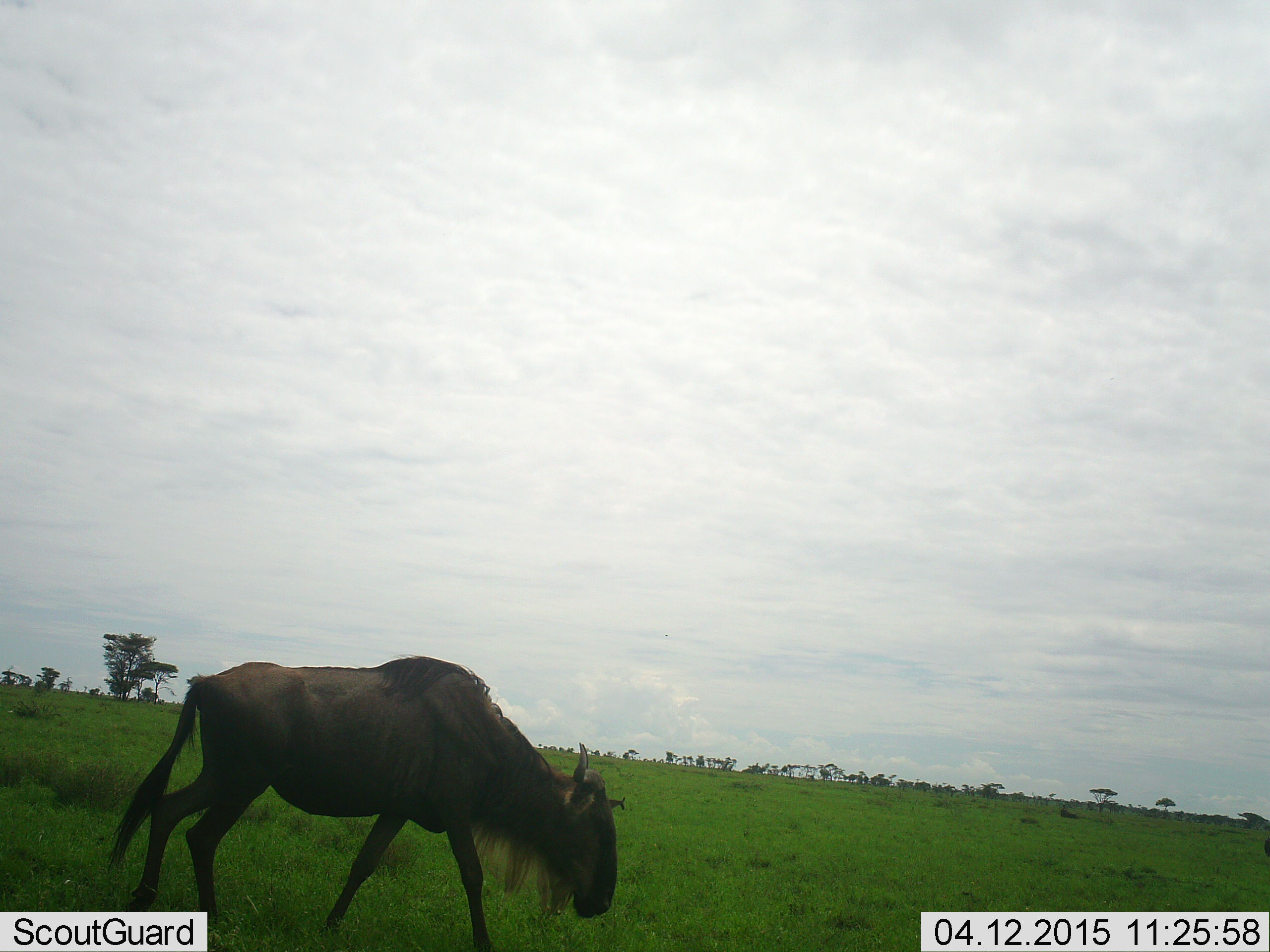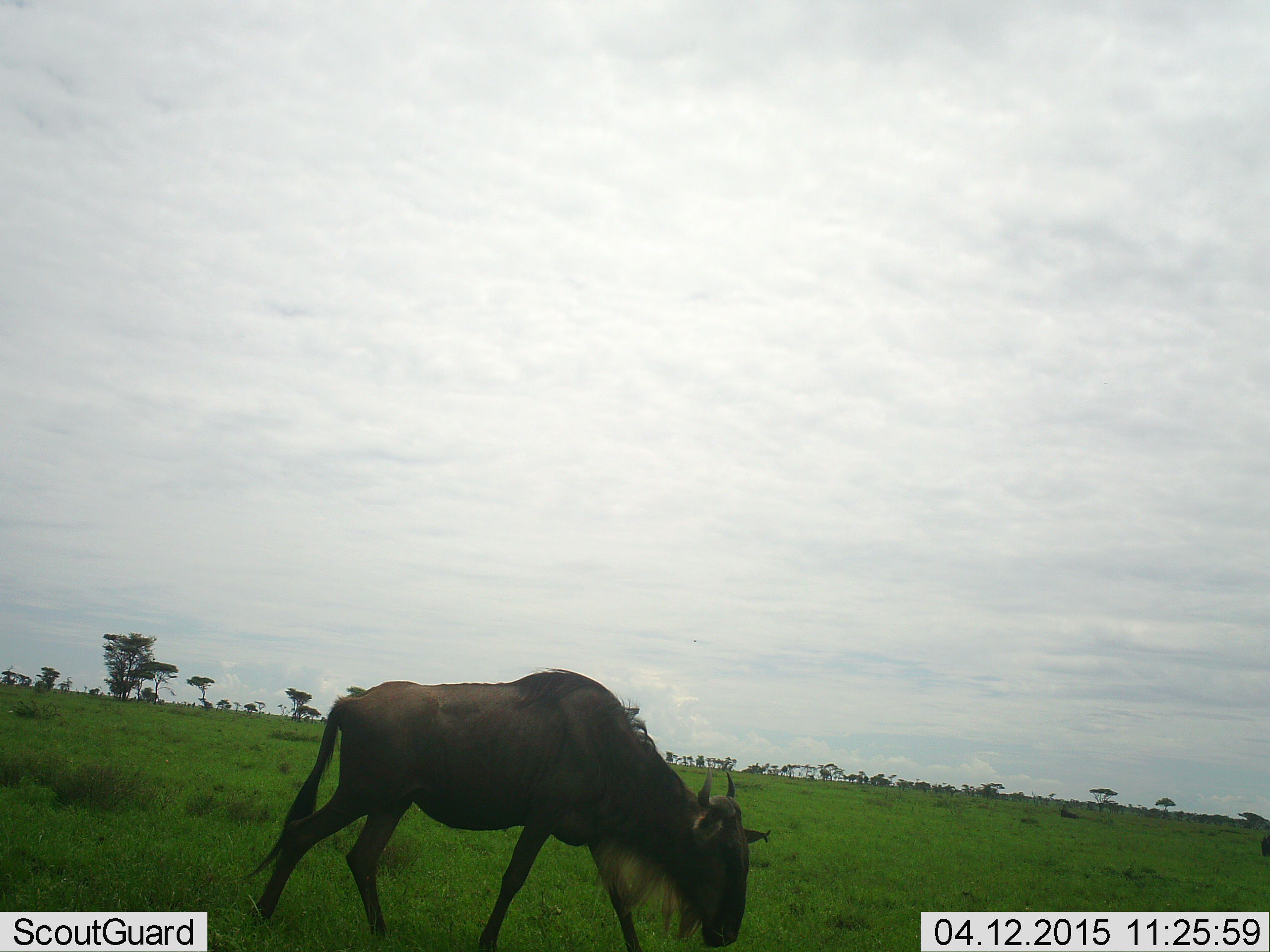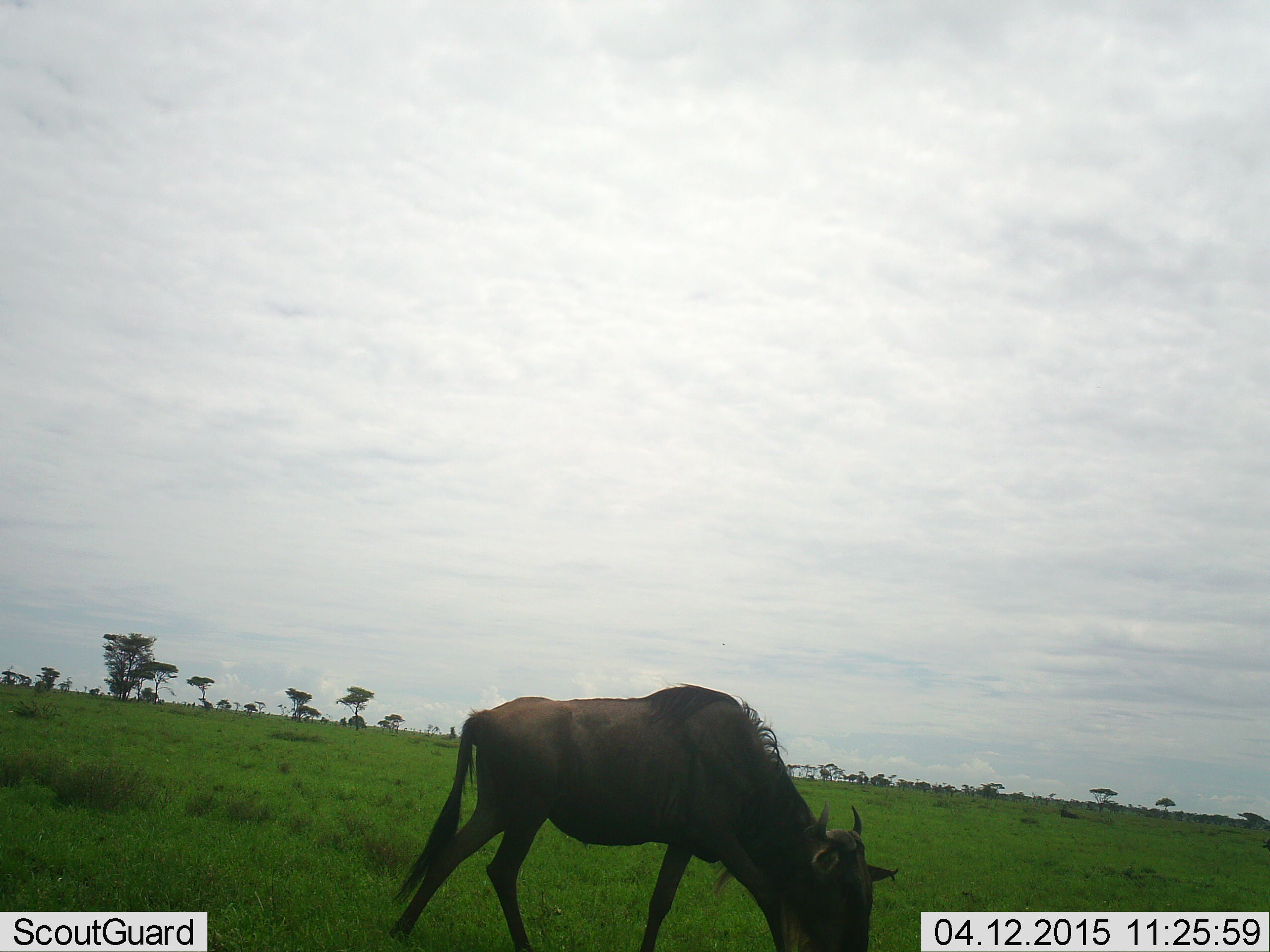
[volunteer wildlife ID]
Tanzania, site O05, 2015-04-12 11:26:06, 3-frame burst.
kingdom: Animalia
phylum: Chordata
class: Mammalia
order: Artiodactyla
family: Bovidae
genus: Connochaetes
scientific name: Connochaetes taurinus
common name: blue wildebeest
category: wildebeest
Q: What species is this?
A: Wildebeest (blue wildebeest) (Connochaetes taurinus).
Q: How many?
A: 1.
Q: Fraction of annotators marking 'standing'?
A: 0%.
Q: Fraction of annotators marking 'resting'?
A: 0%.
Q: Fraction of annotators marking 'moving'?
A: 60%.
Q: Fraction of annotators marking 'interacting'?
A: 0%.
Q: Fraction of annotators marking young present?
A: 0%.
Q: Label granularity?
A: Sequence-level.